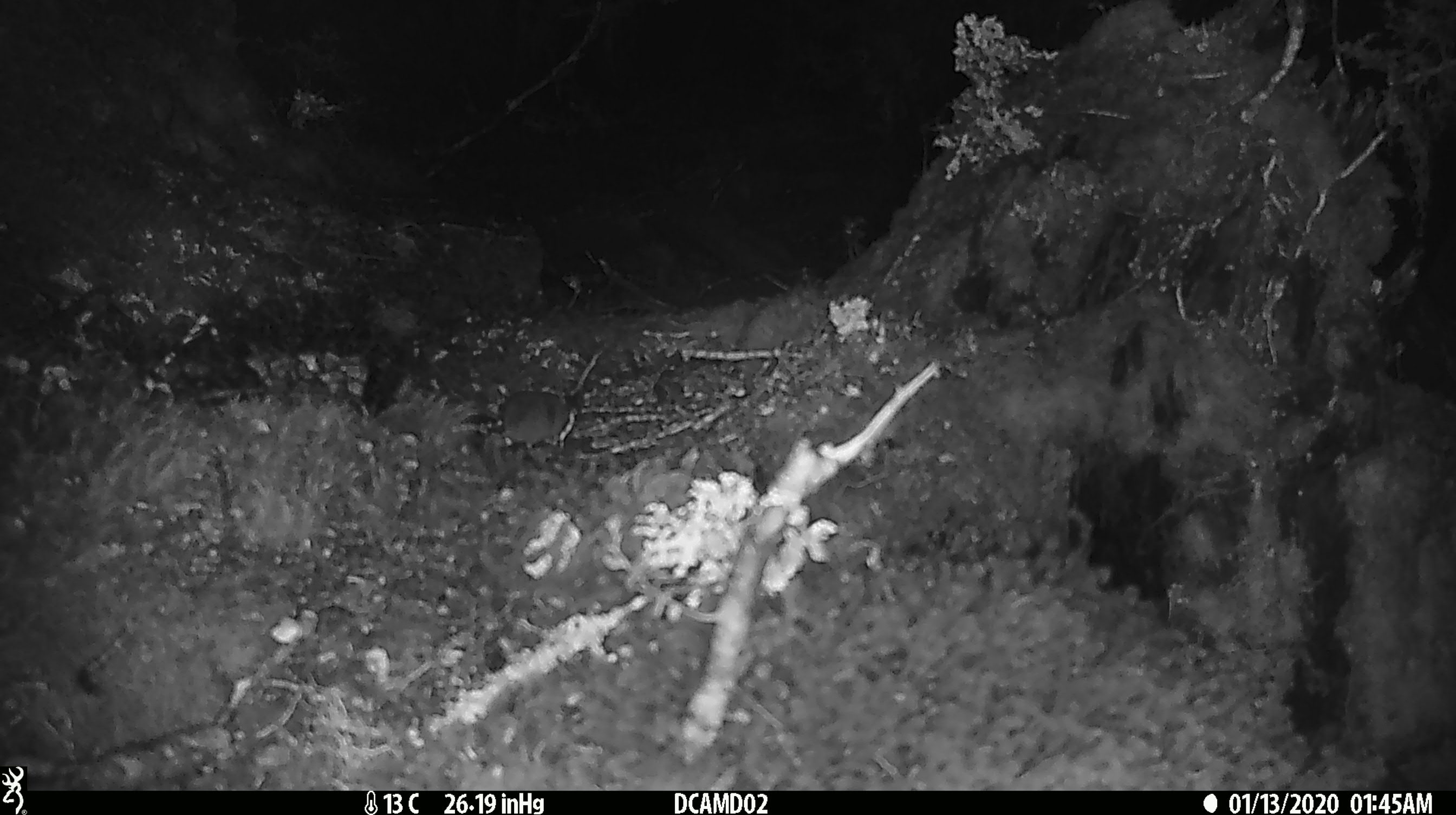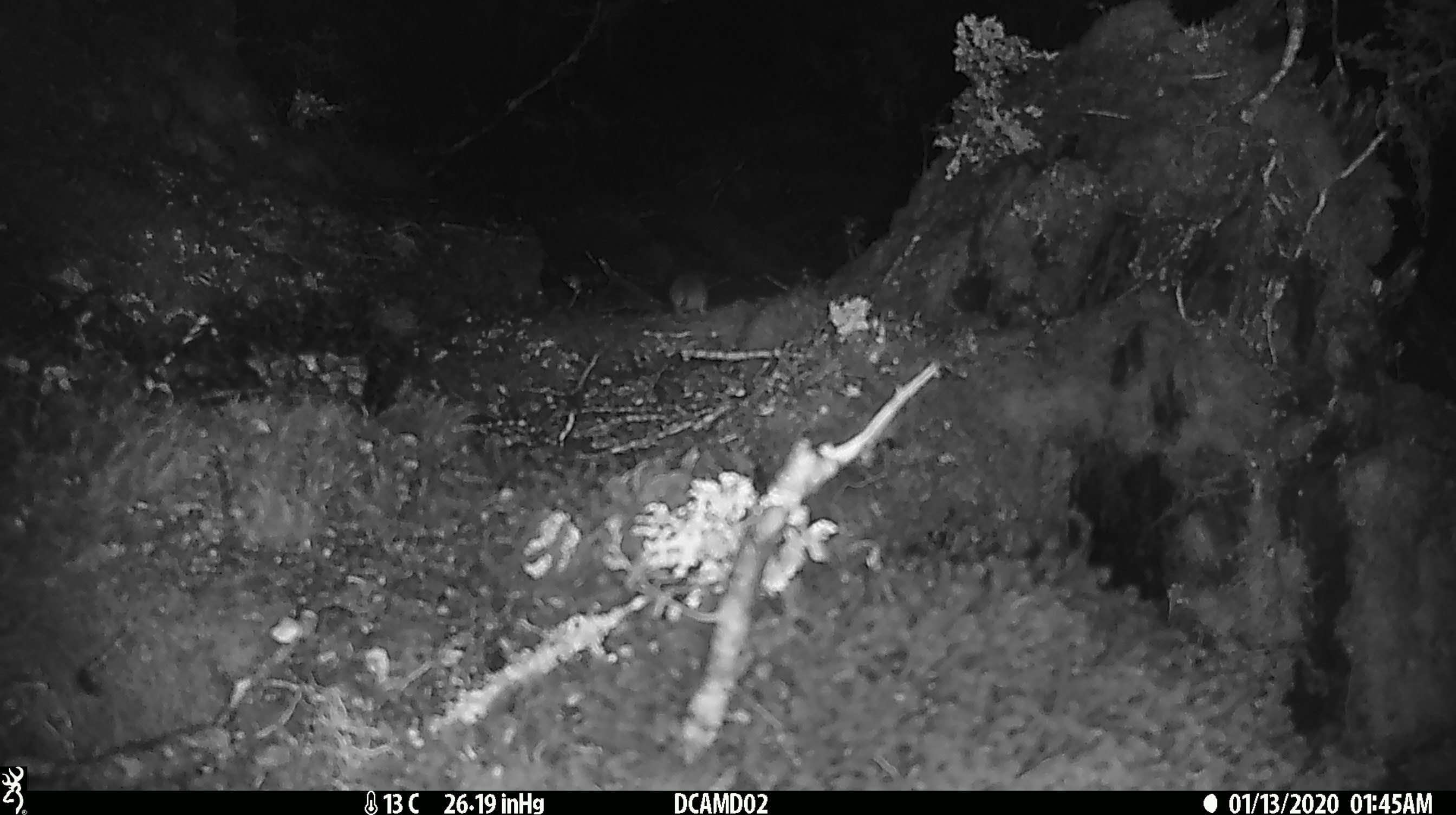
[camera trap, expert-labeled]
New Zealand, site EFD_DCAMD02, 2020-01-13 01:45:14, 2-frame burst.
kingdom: Animalia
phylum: Chordata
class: Mammalia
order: Rodentia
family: Muridae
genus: Mus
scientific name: Mus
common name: mouse